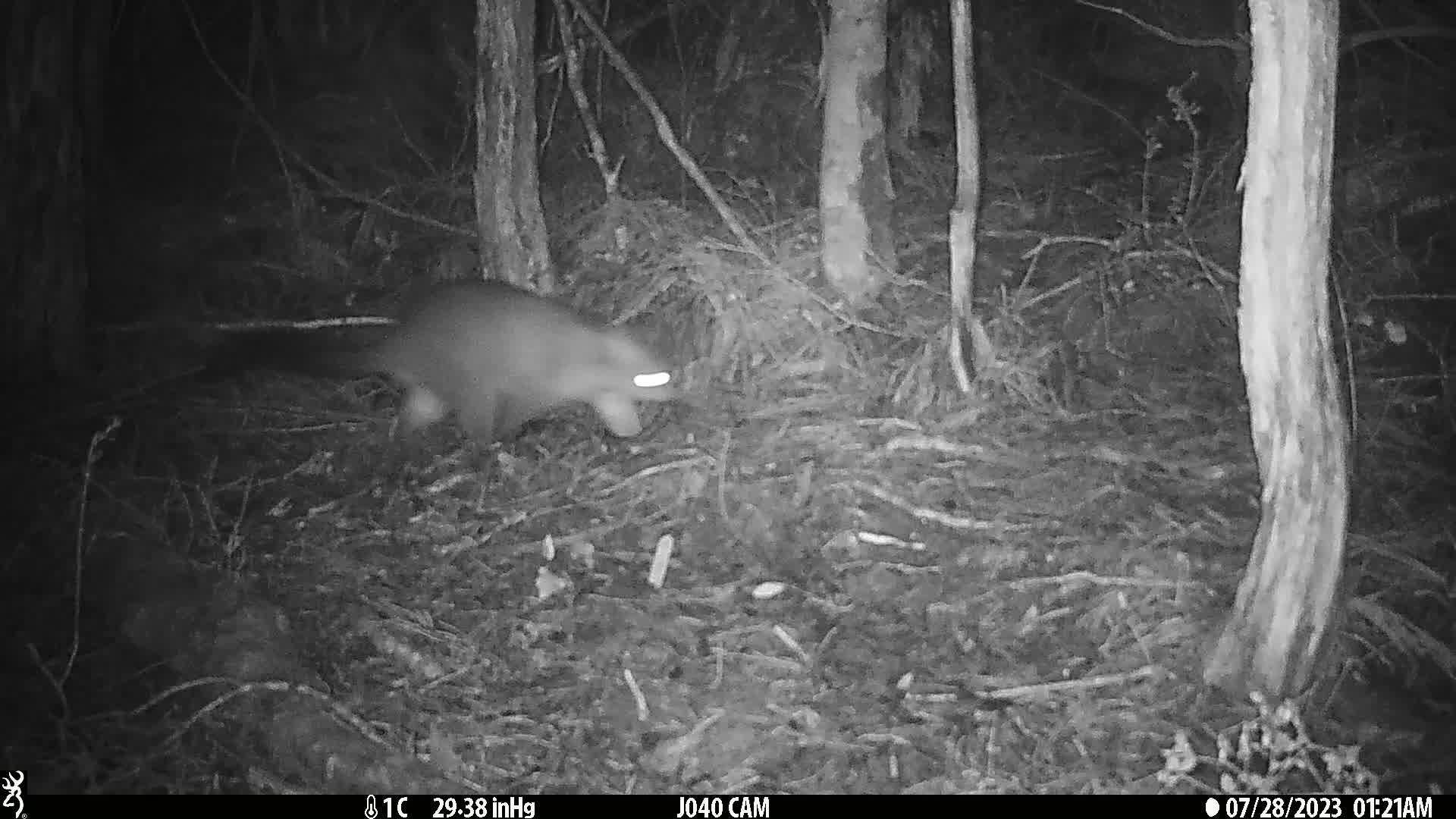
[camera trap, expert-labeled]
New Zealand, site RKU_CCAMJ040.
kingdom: Animalia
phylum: Chordata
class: Mammalia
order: Diprotodontia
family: Phalangeridae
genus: Trichosurus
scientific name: Trichosurus vulpecula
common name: common brushtail possum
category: possum